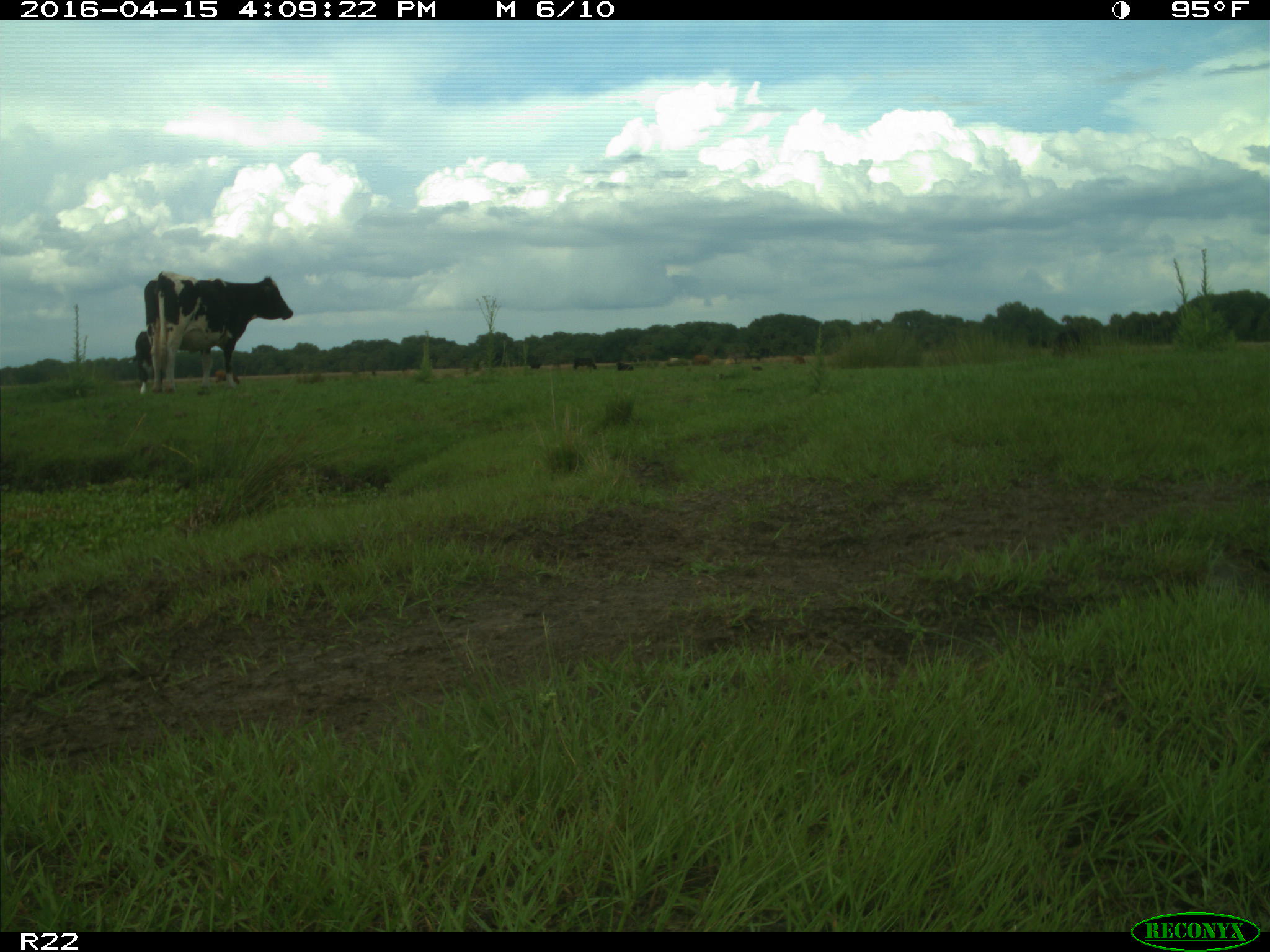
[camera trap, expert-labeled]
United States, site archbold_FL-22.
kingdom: Animalia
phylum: Chordata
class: Mammalia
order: Artiodactyla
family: Bovidae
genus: Bos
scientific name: Bos taurus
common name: domestic cow